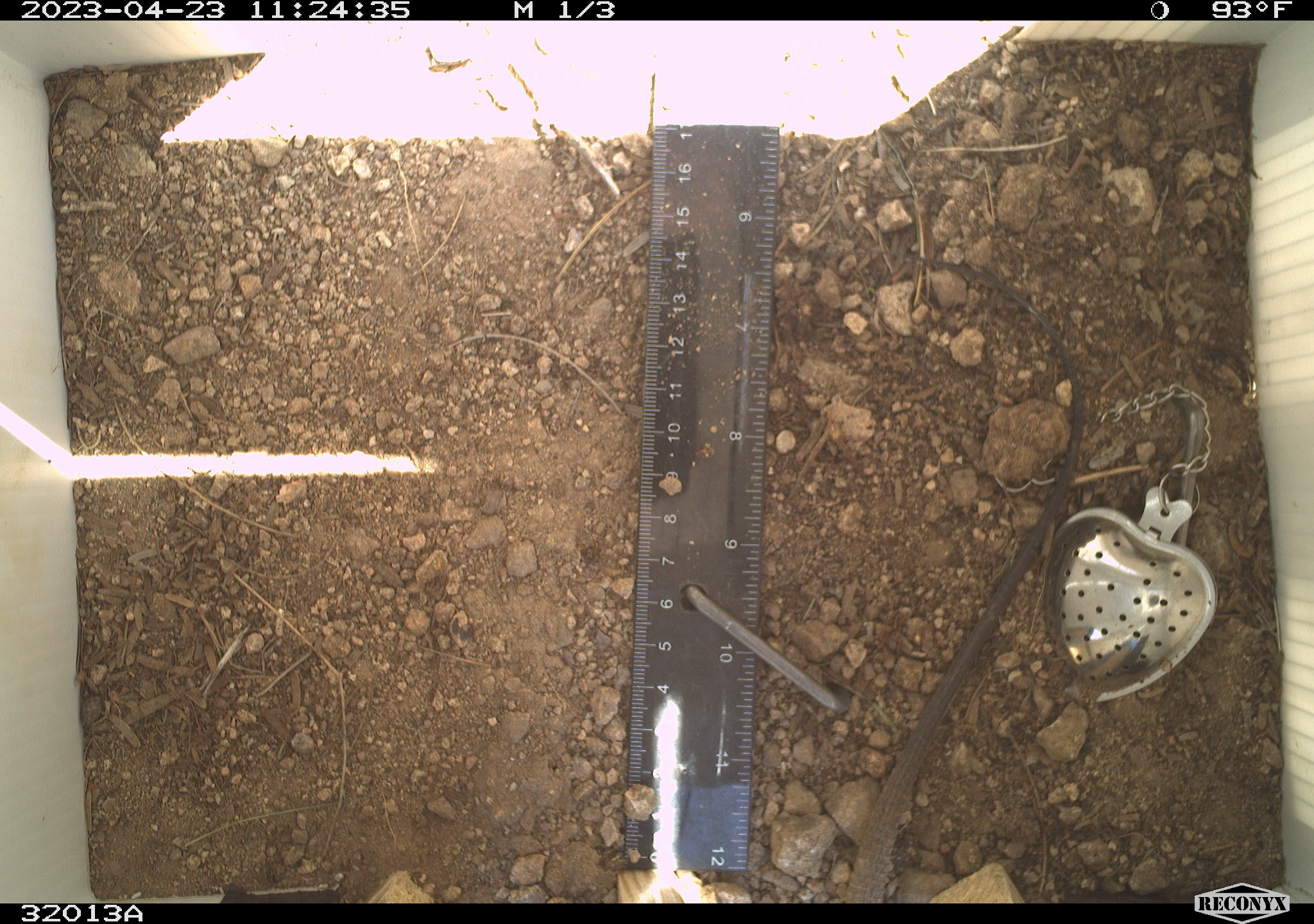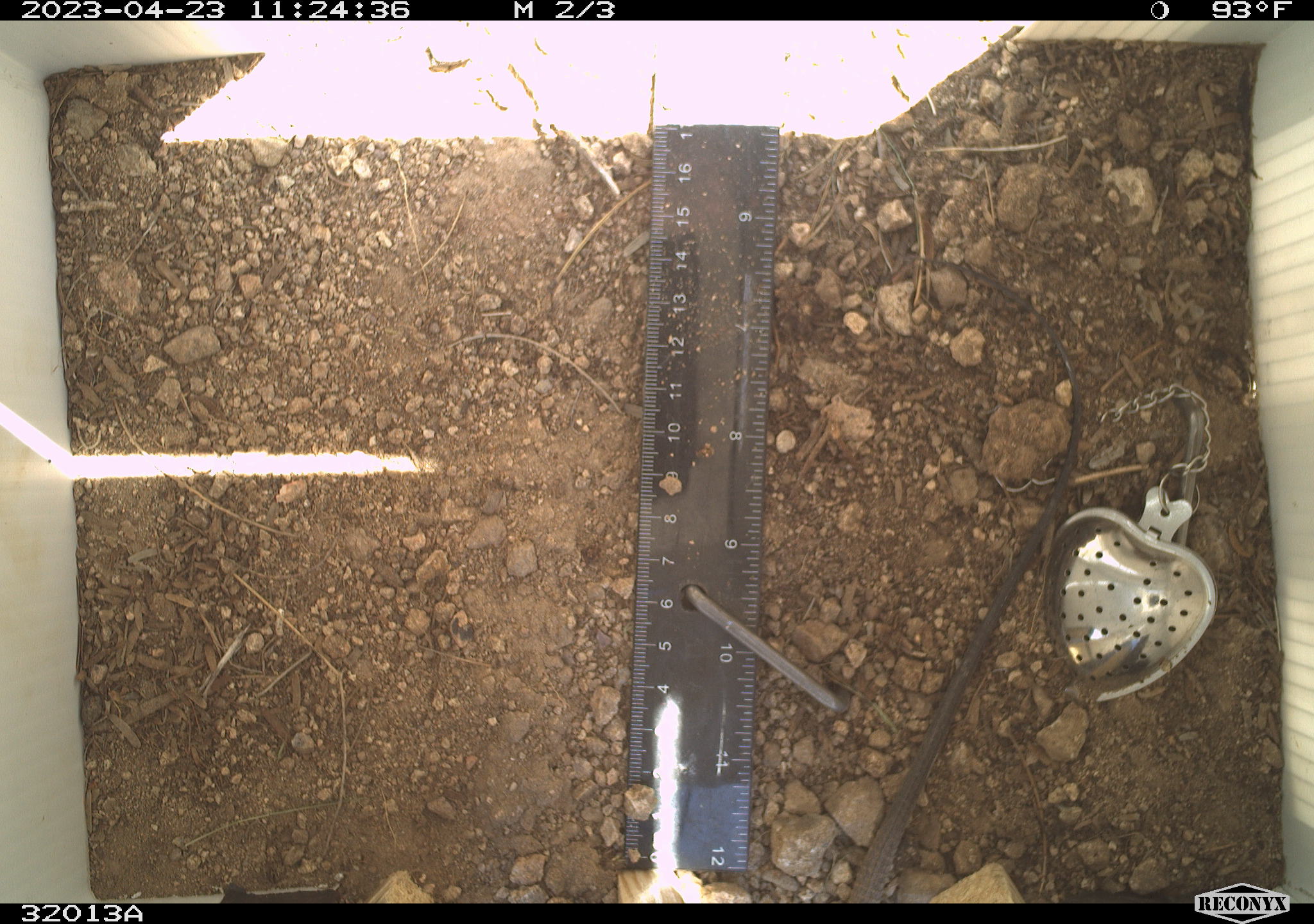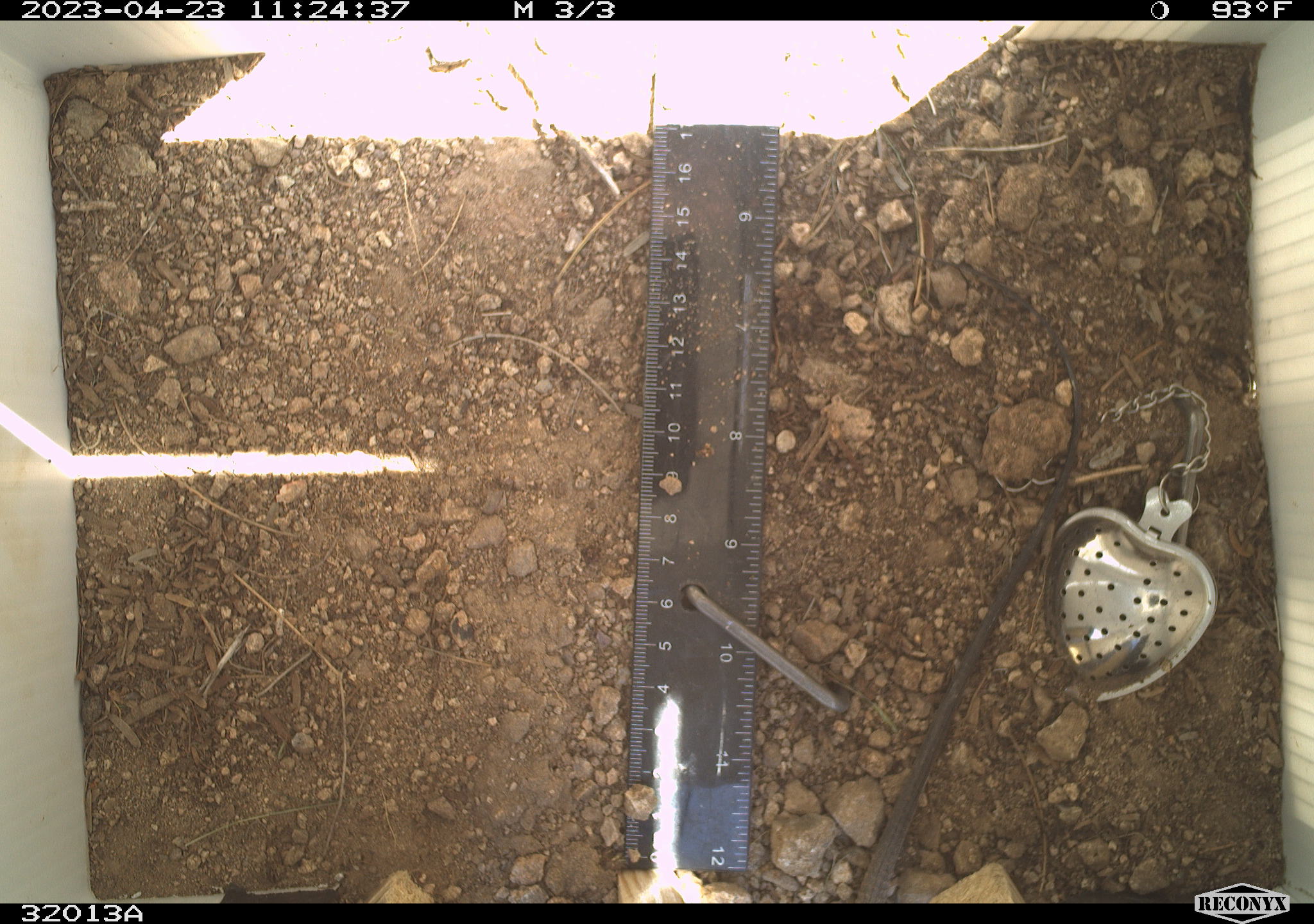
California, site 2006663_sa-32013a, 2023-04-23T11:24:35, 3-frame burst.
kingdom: Animalia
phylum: Chordata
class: Reptilia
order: Squamata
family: Teiidae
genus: Aspidoscelis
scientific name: Aspidoscelis tigris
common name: western whiptail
Western whiptail (Aspidoscelis tigris).